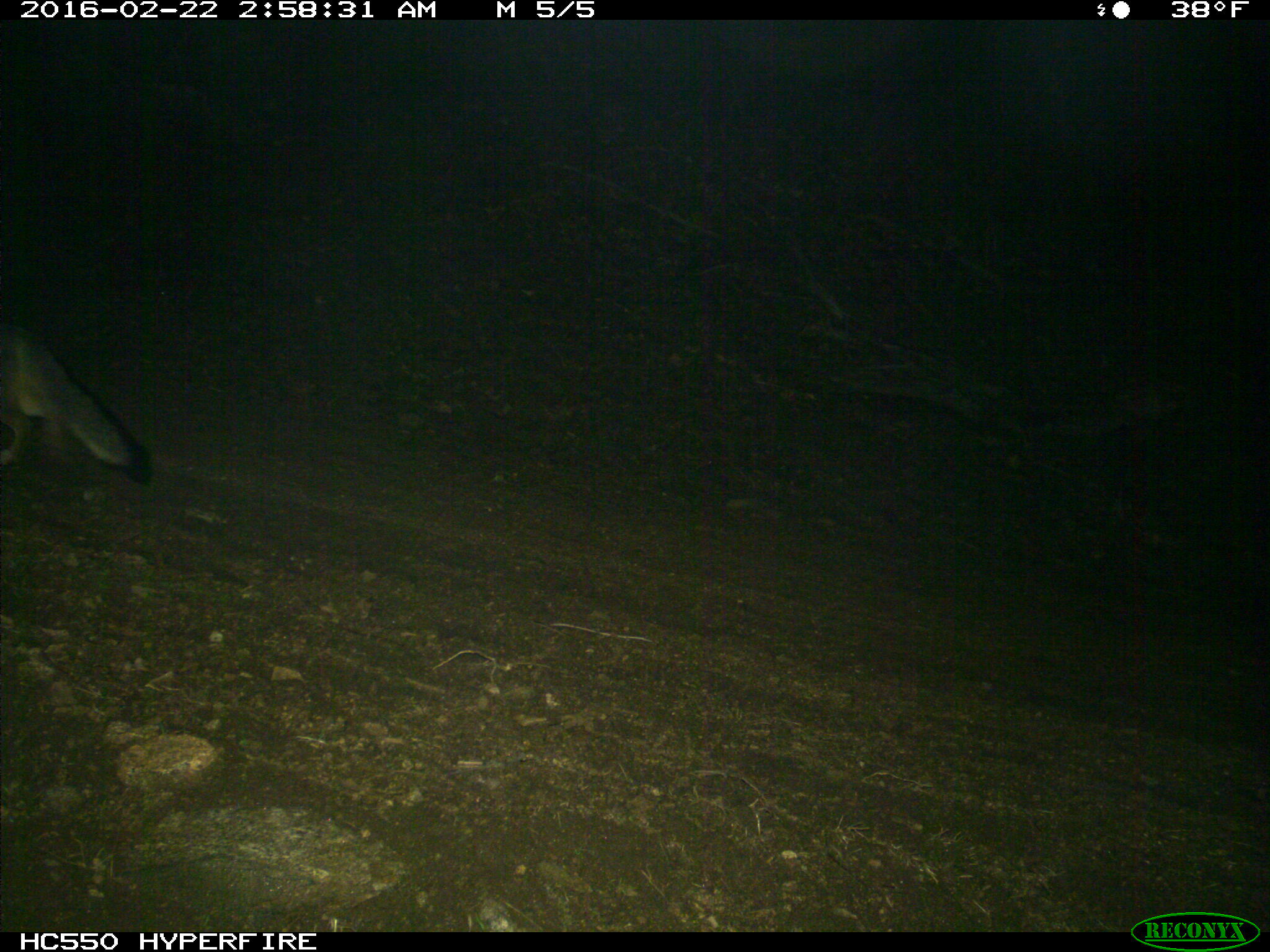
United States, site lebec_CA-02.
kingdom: Animalia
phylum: Chordata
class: Mammalia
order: Carnivora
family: Canidae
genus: Urocyon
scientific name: Urocyon cinereoargenteus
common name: gray fox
Urocyon cinereoargenteus (gray fox).